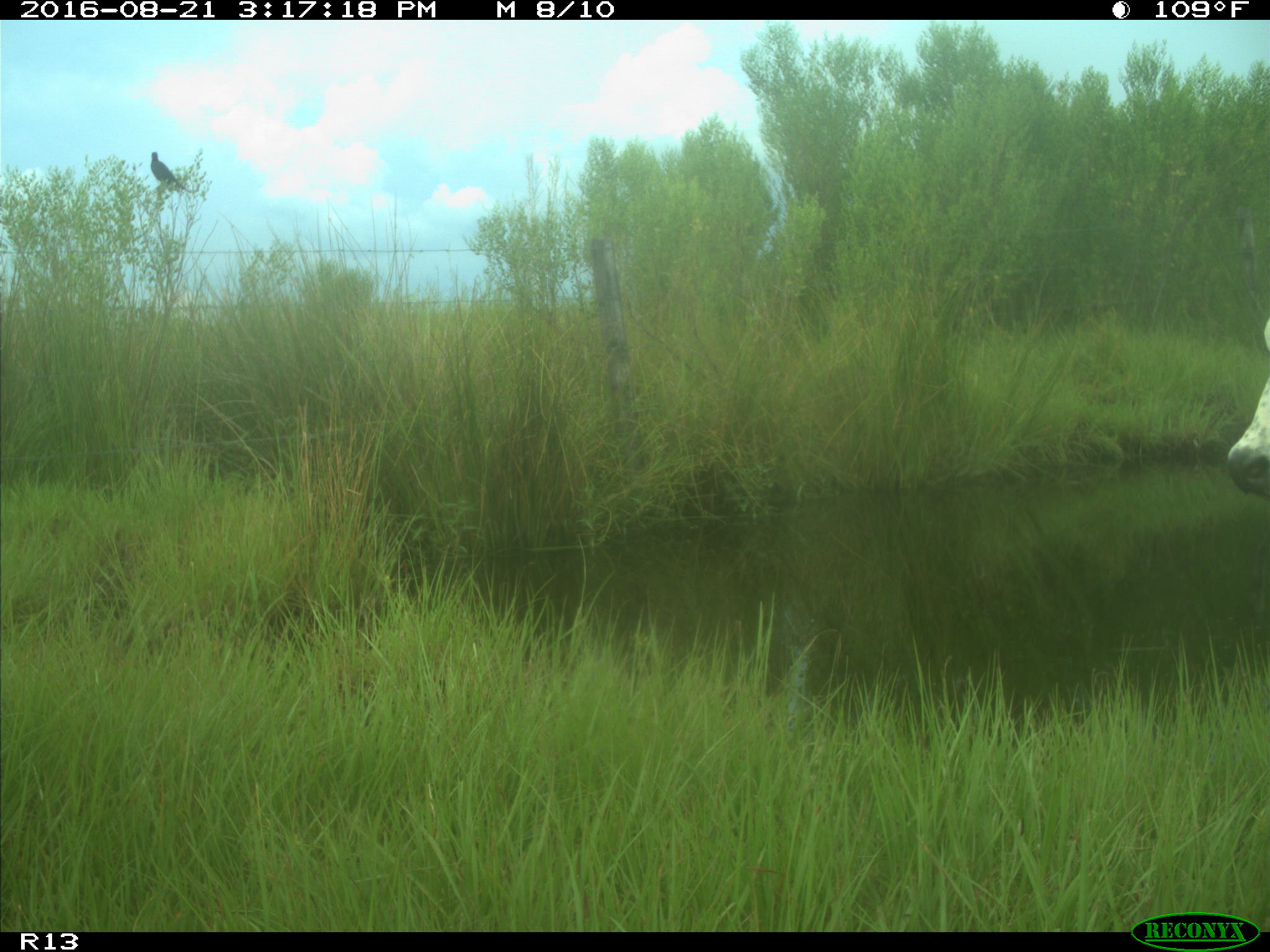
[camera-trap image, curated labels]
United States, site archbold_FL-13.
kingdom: Animalia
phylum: Chordata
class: Mammalia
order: Artiodactyla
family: Bovidae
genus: Bos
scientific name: Bos taurus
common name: domestic cow